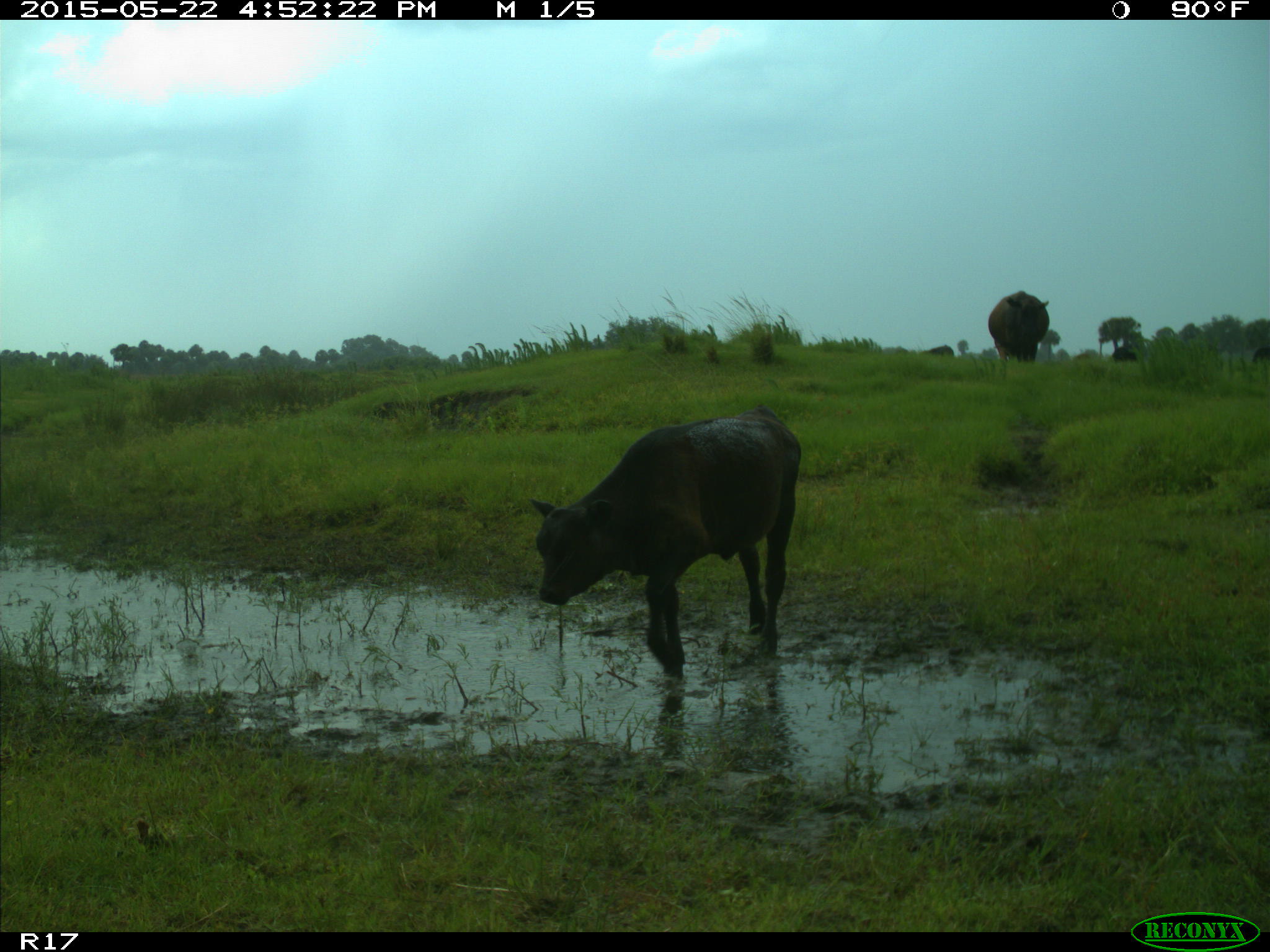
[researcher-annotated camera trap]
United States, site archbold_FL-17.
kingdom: Animalia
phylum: Chordata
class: Mammalia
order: Artiodactyla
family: Bovidae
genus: Bos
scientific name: Bos taurus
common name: domestic cow